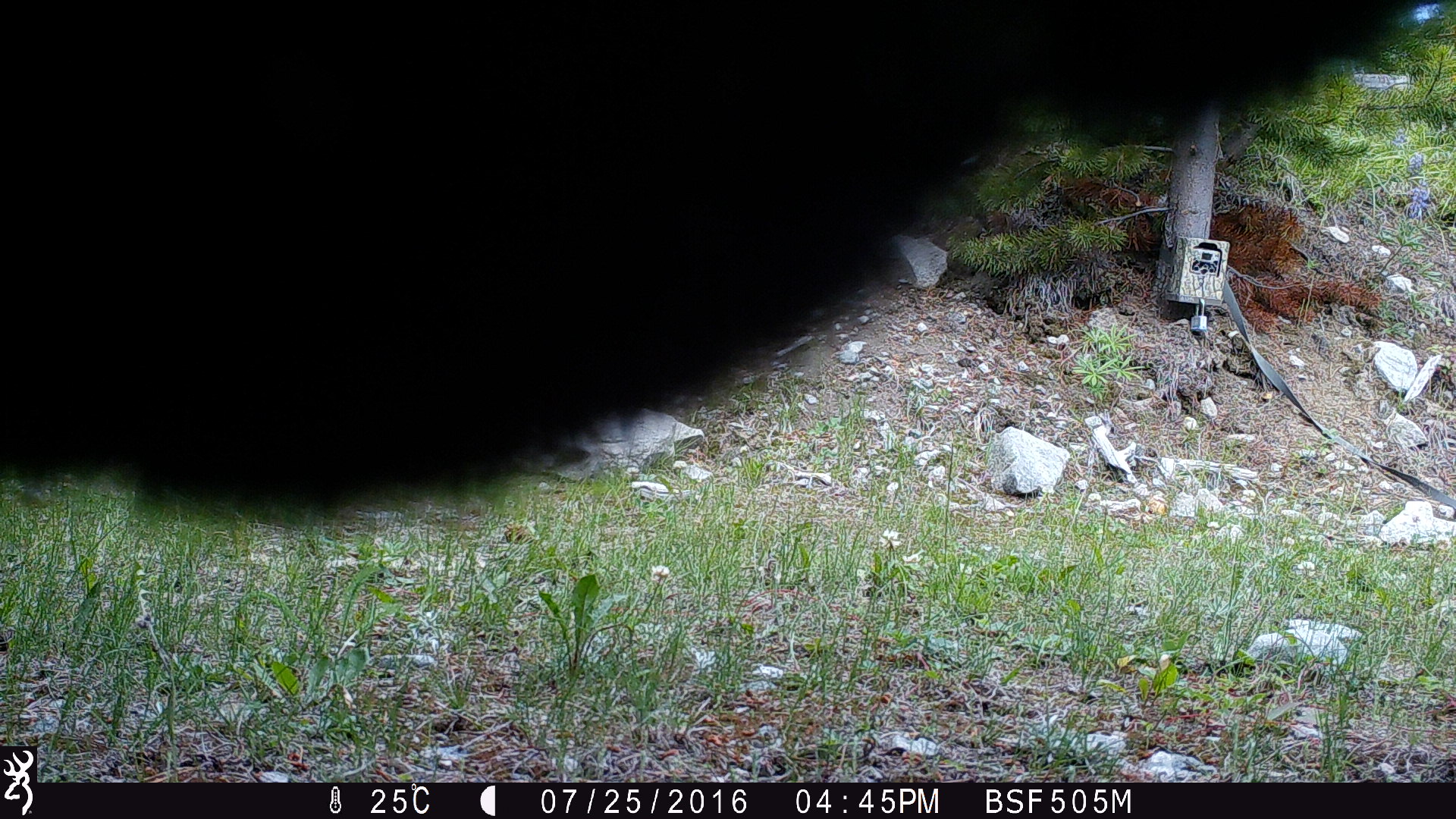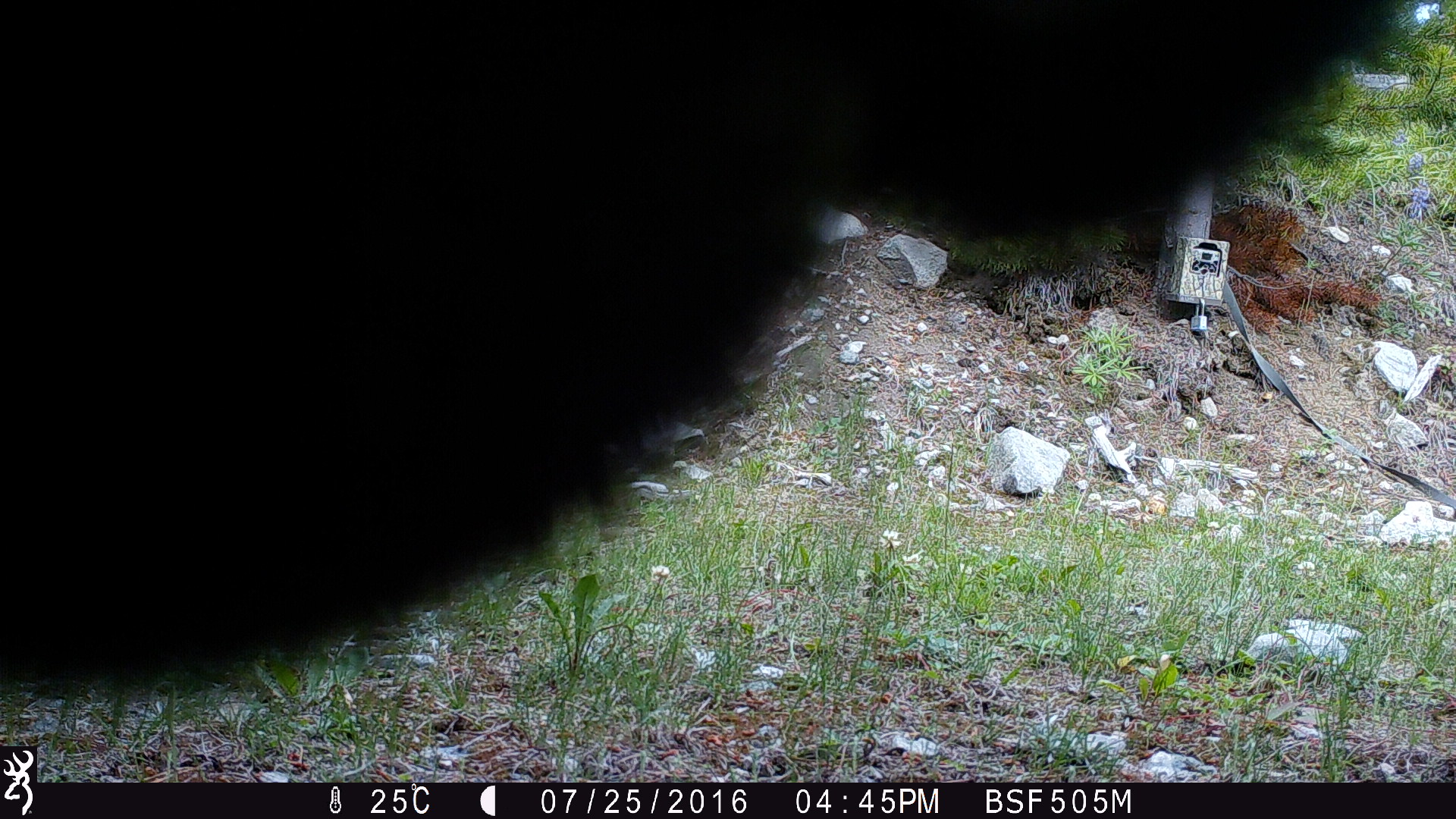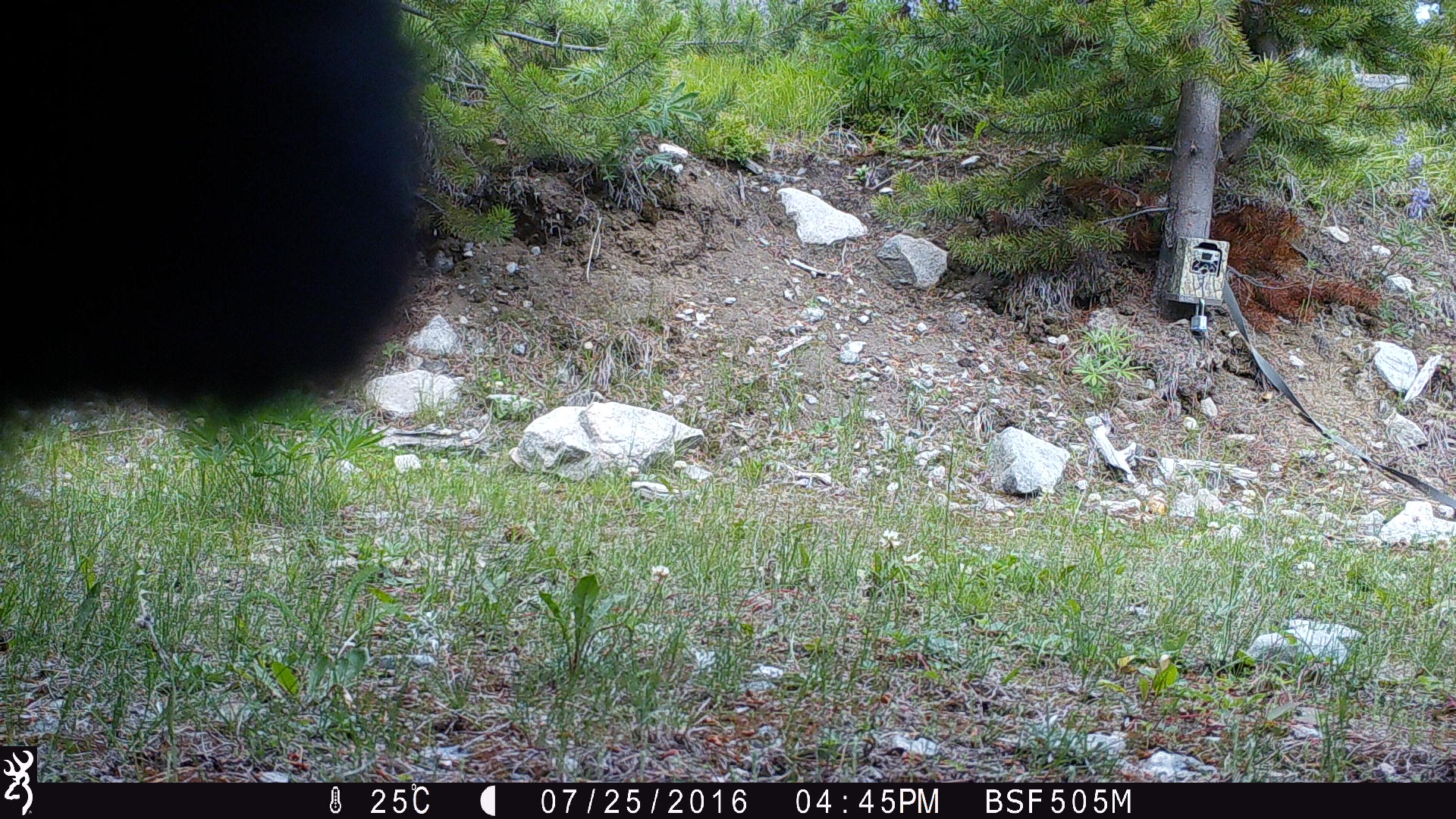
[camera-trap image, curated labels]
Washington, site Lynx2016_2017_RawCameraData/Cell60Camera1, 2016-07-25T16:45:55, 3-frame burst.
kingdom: Animalia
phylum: Chordata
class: Mammalia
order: Artiodactyla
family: Bovidae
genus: Bos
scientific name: Bos taurus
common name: domestic cattle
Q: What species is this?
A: Domestic cattle (Bos taurus).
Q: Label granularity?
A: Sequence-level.